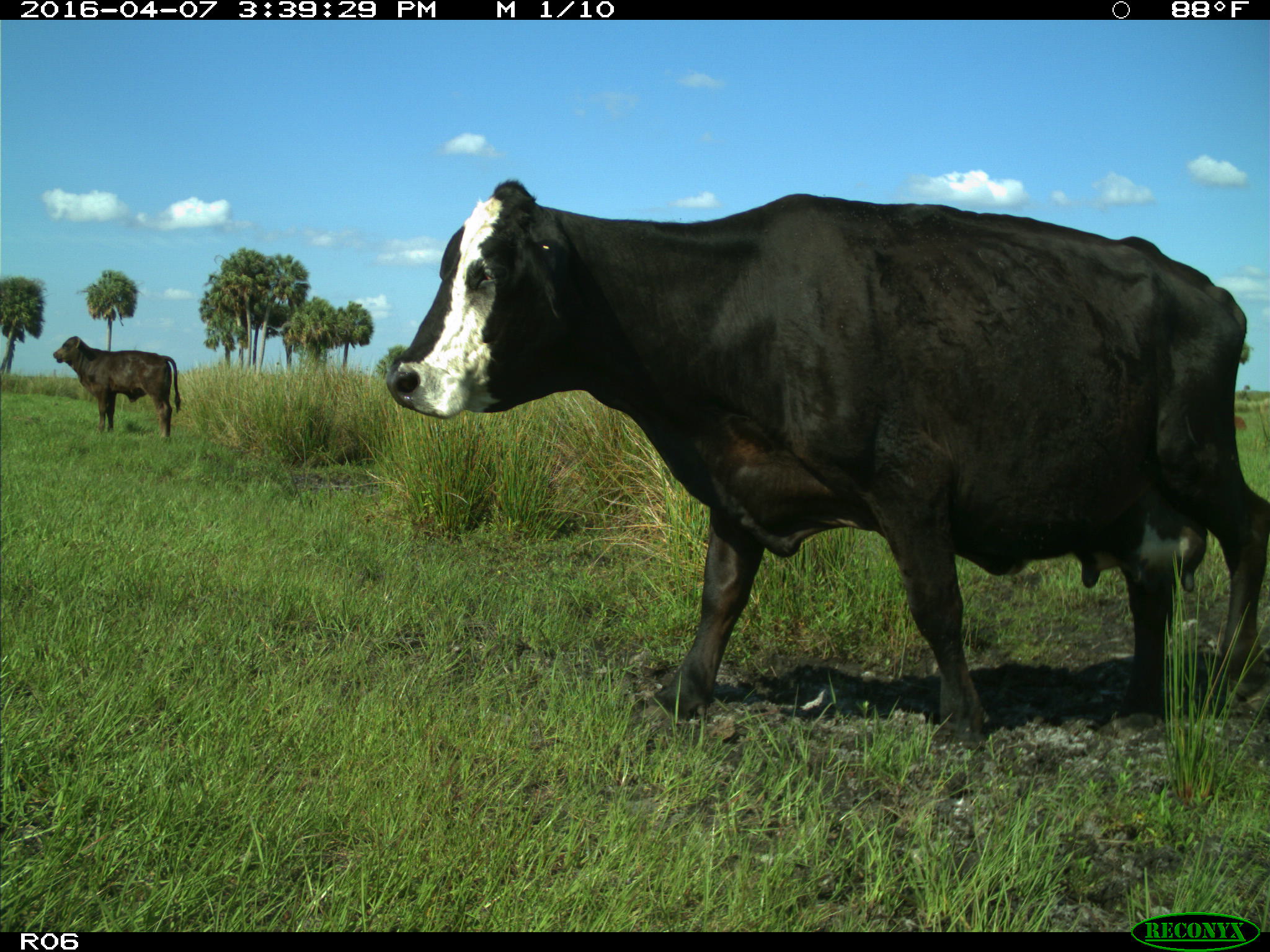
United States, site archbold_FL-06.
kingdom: Animalia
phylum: Chordata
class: Mammalia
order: Artiodactyla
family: Bovidae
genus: Bos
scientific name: Bos taurus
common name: domestic cow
Bos taurus (domestic cow).